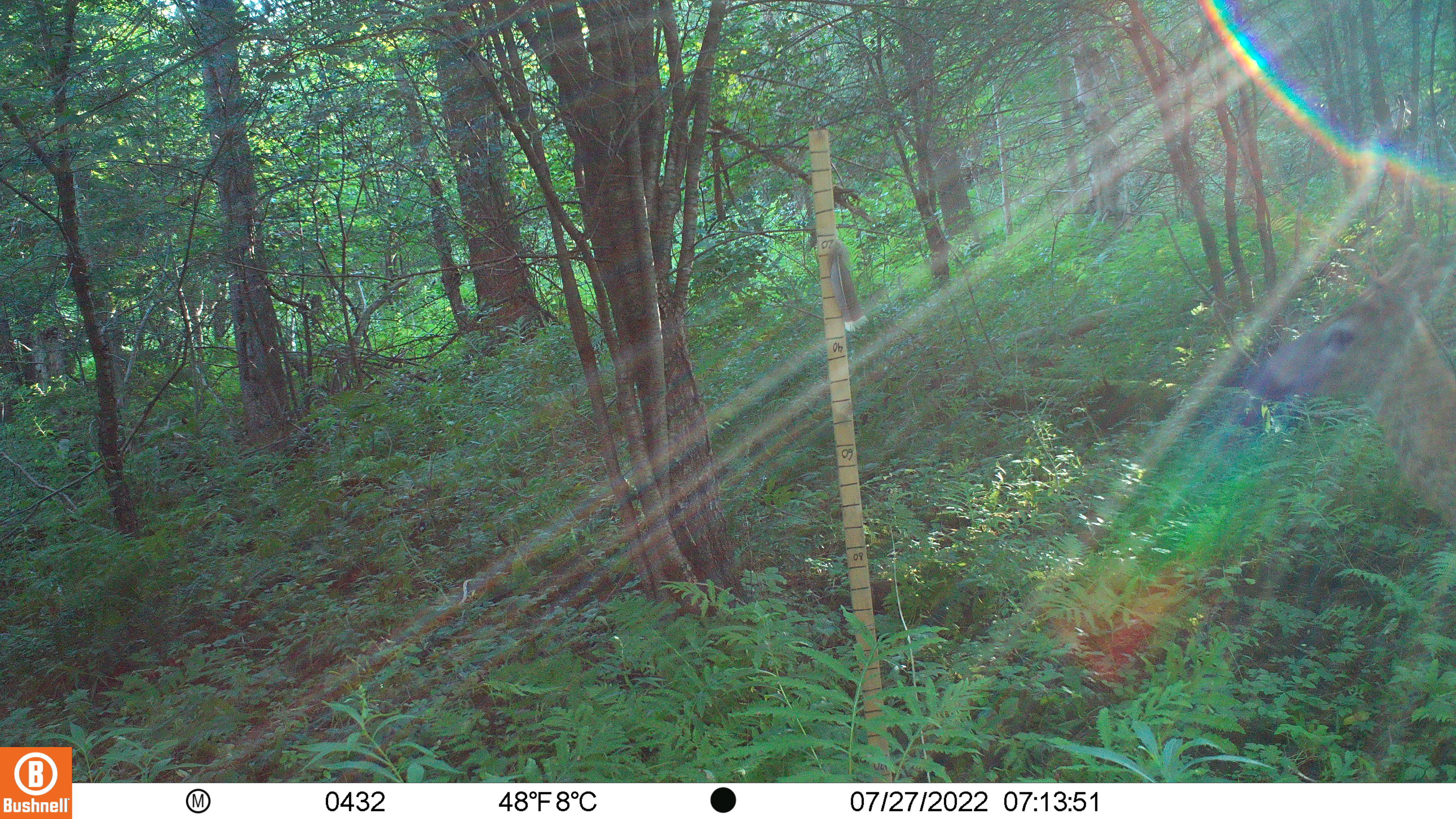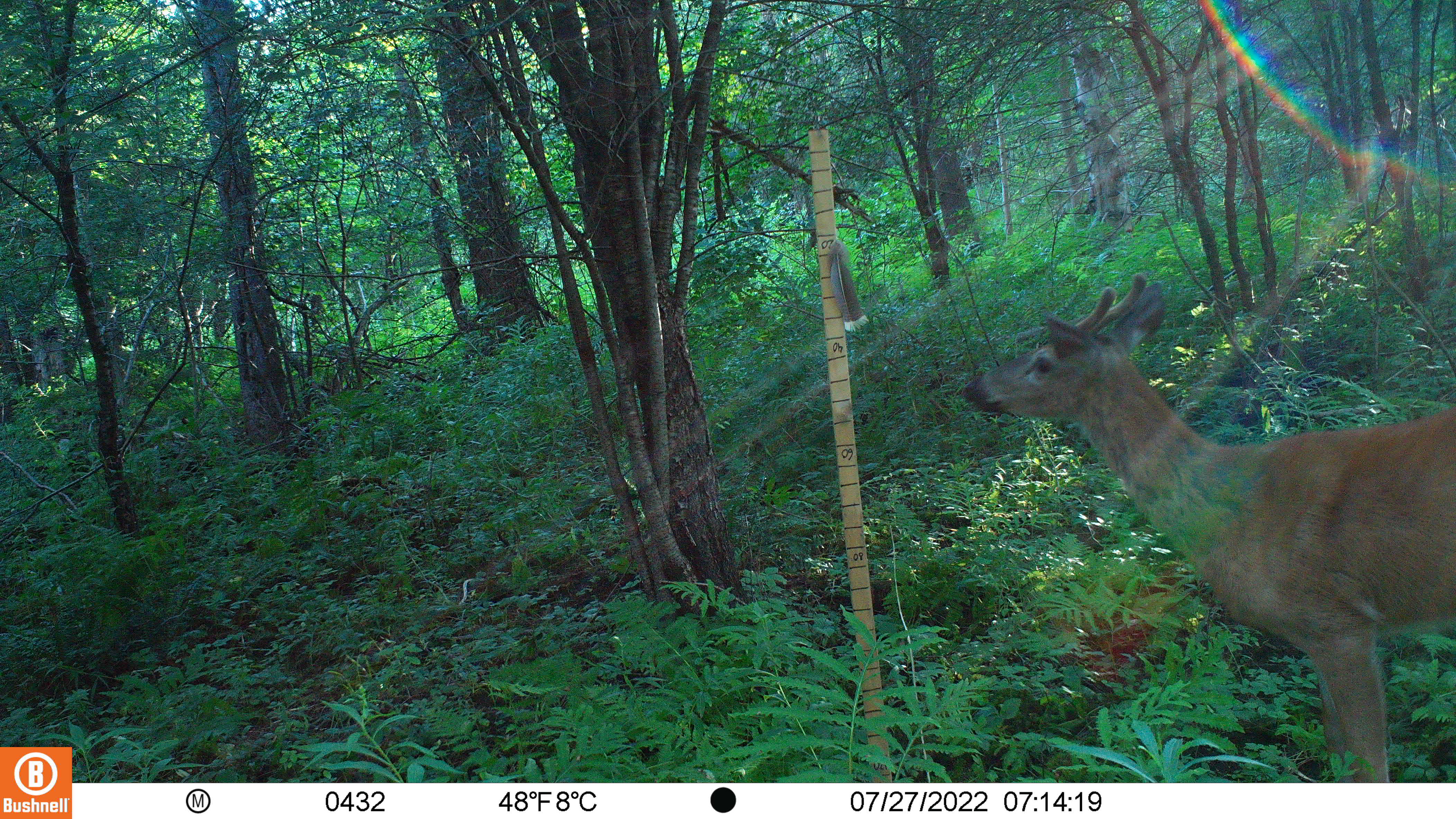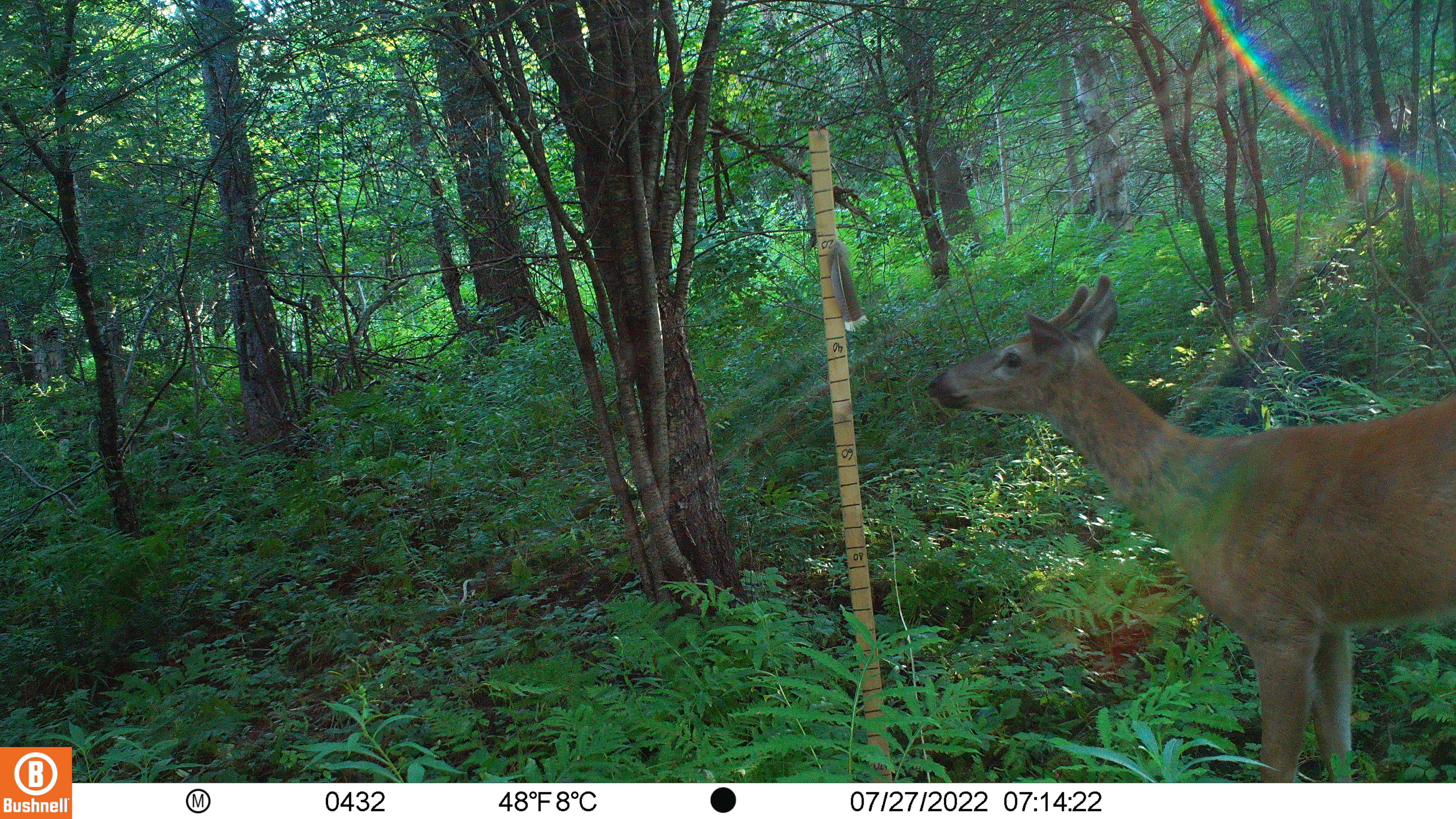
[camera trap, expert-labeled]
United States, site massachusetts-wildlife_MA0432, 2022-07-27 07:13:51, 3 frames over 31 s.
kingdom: Animalia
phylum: Chordata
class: Mammalia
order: Artiodactyla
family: Cervidae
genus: Odocoileus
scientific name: Odocoileus virginianus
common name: white-tailed deer